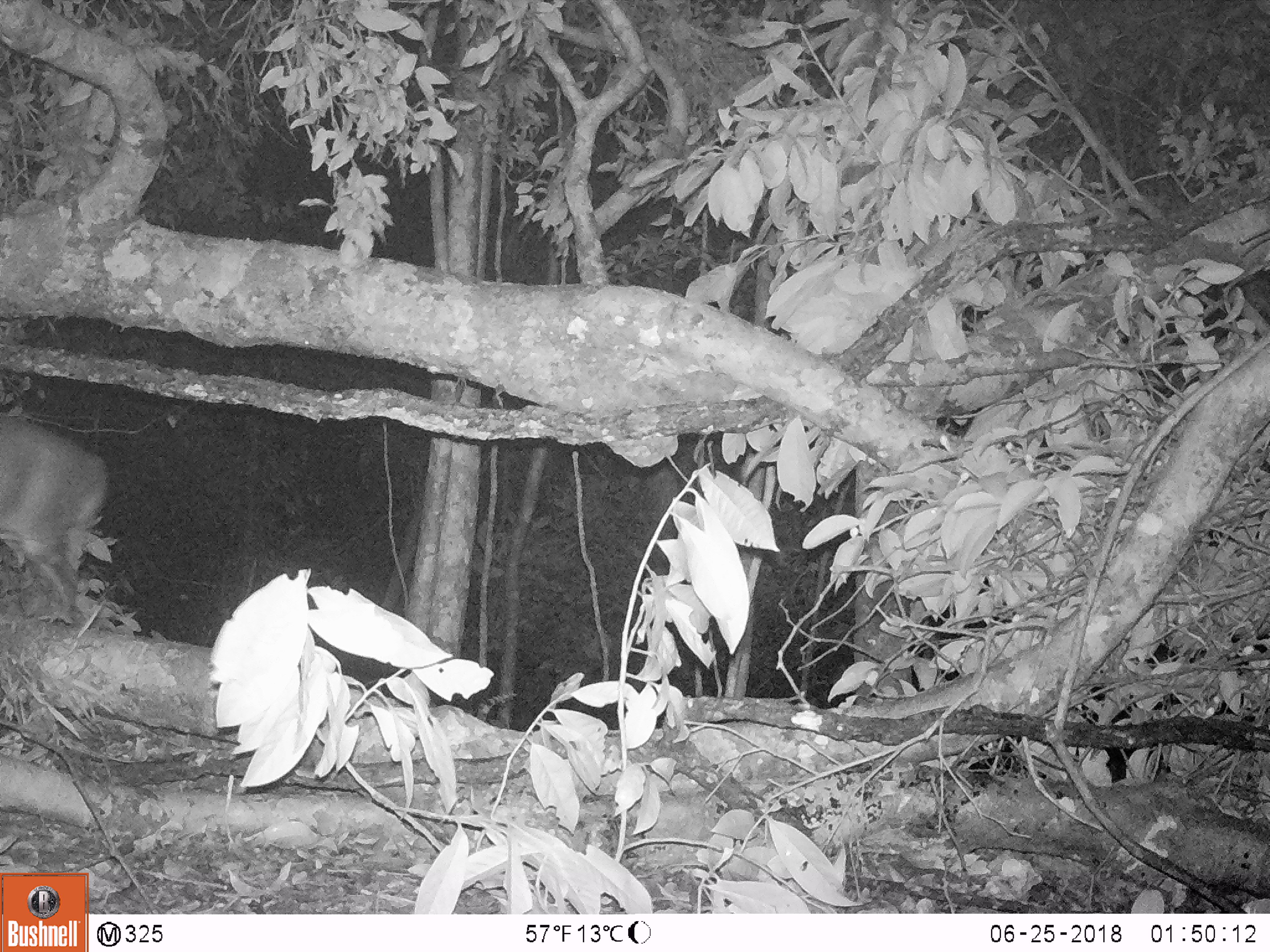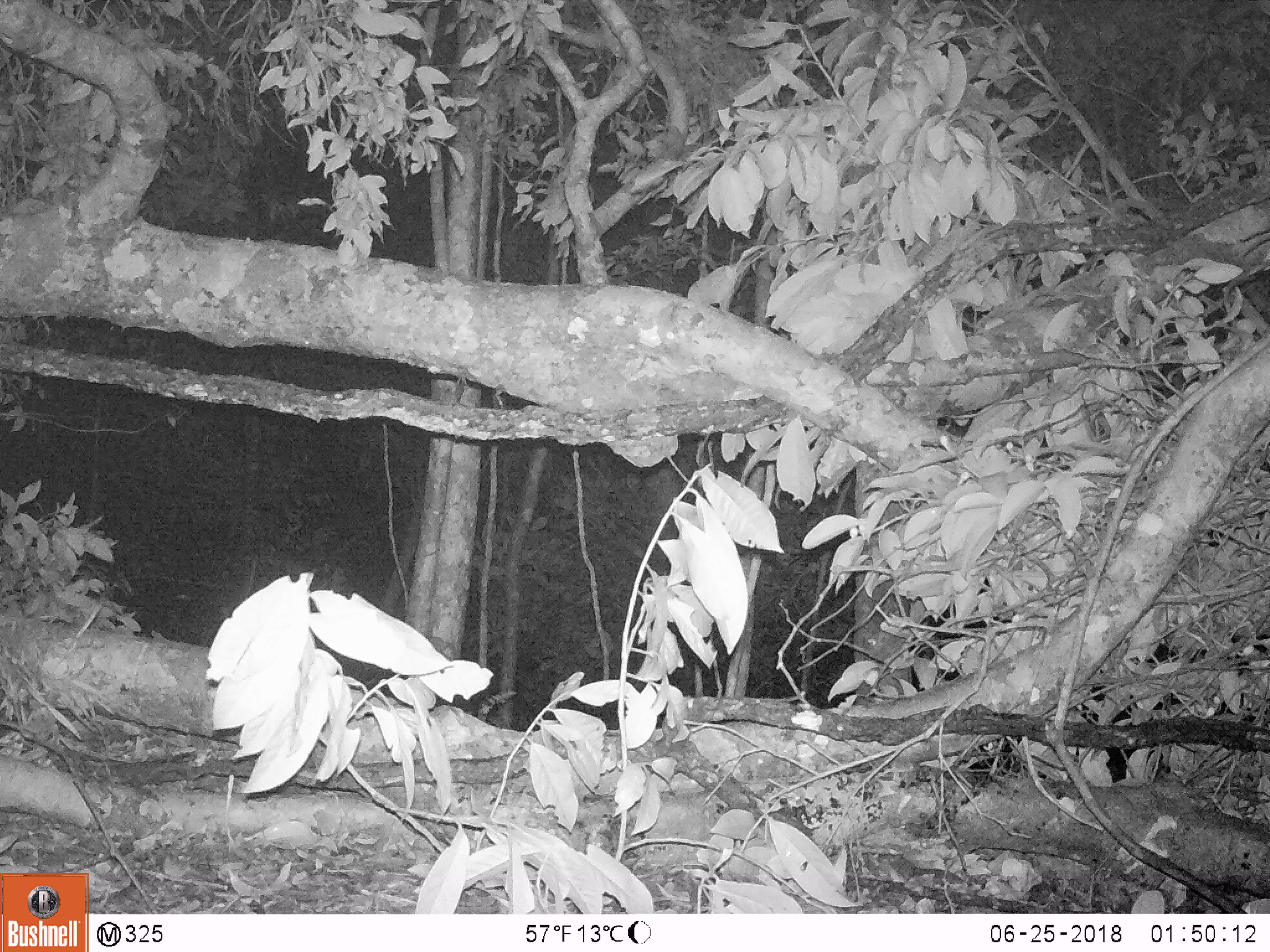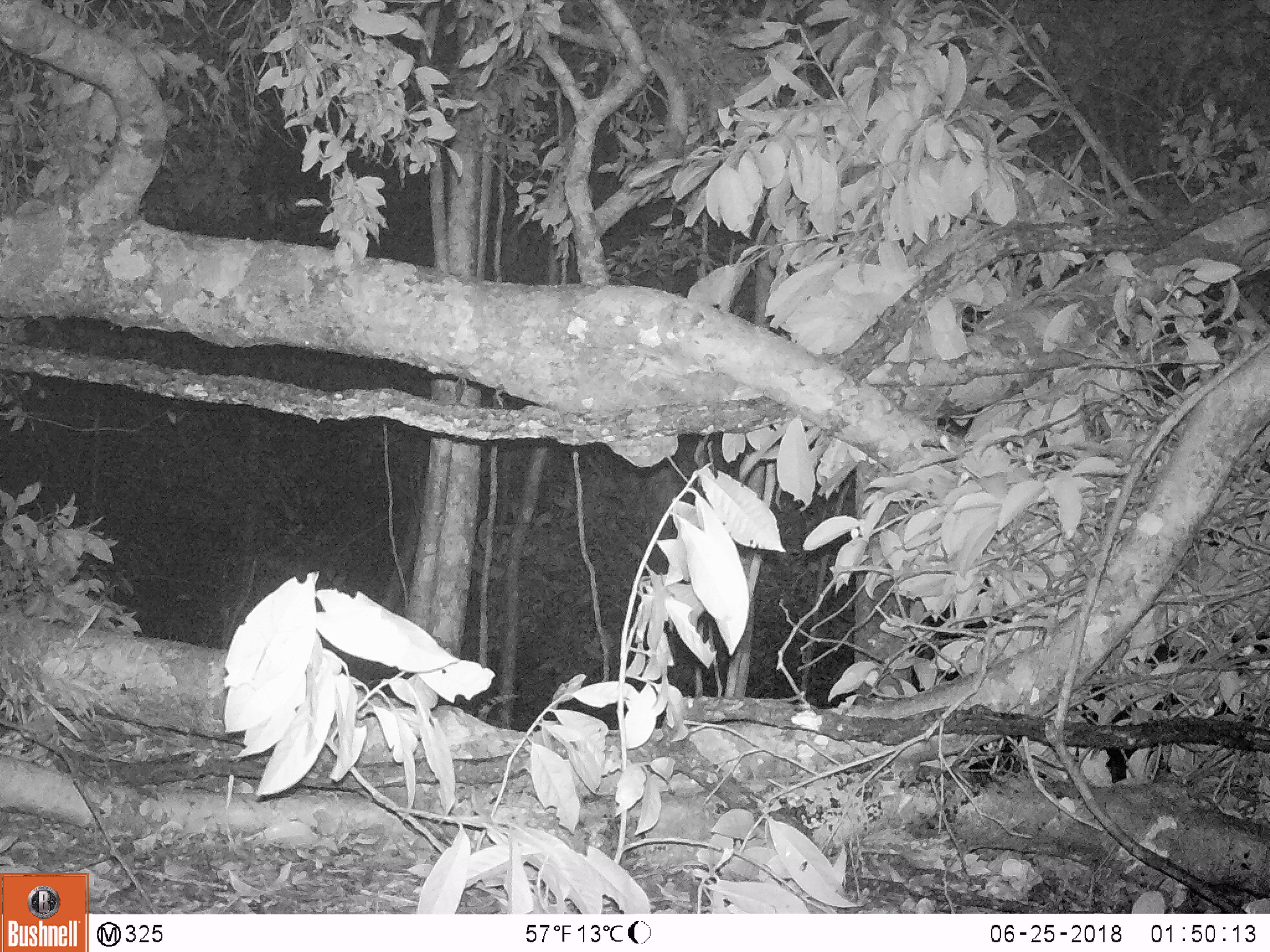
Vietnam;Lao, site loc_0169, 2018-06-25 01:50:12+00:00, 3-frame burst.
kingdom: Animalia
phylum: Chordata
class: Mammalia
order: Artiodactyla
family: Cervidae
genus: Muntiacus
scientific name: Muntiacus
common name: muntjacs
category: unidentified muntjac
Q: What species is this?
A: Unidentified muntjac (muntjacs) (Muntiacus).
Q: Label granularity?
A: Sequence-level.